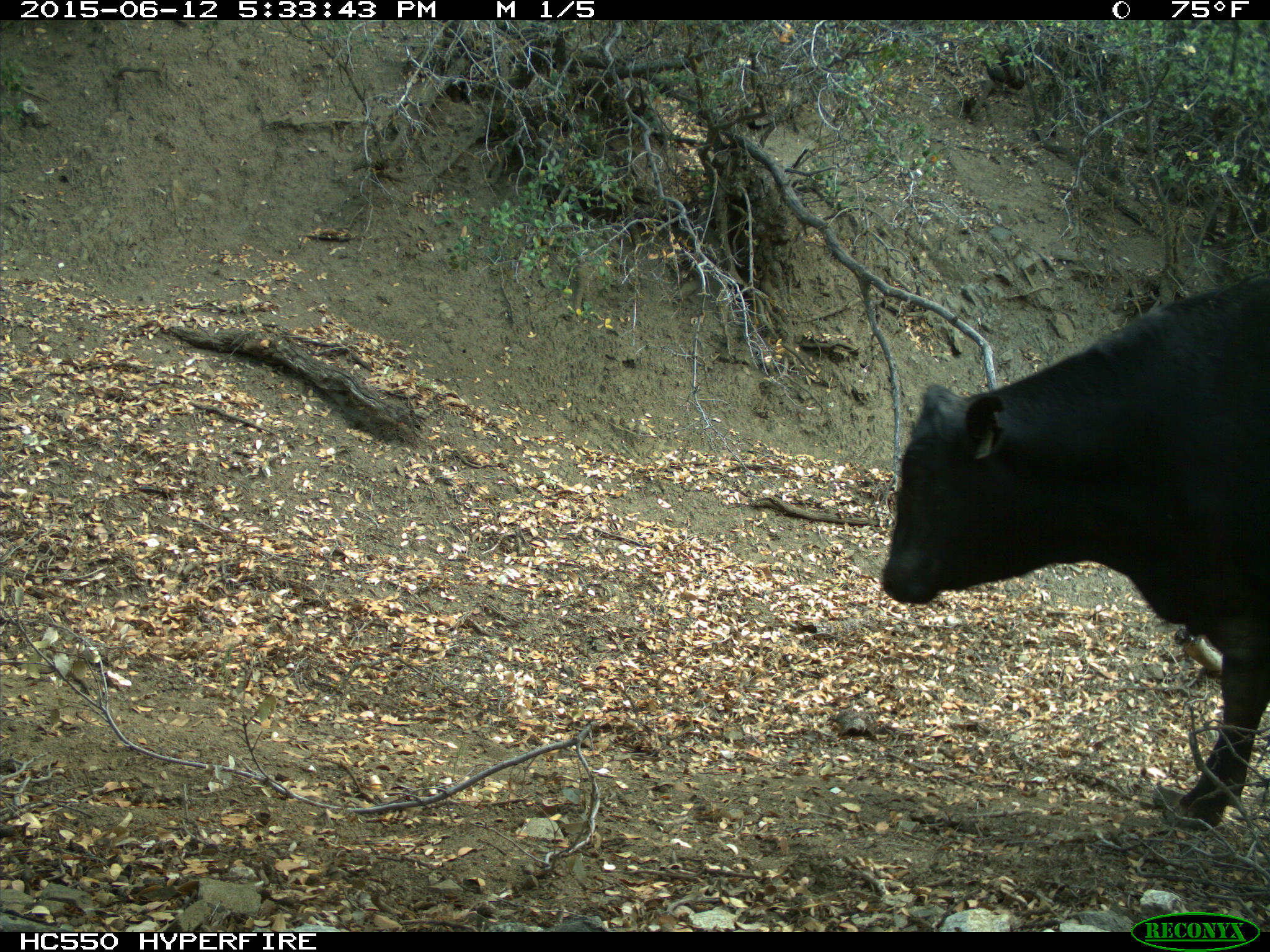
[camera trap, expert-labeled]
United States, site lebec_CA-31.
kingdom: Animalia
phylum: Chordata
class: Mammalia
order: Artiodactyla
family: Bovidae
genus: Bos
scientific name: Bos taurus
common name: domestic cow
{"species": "Bos taurus (domestic cow)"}